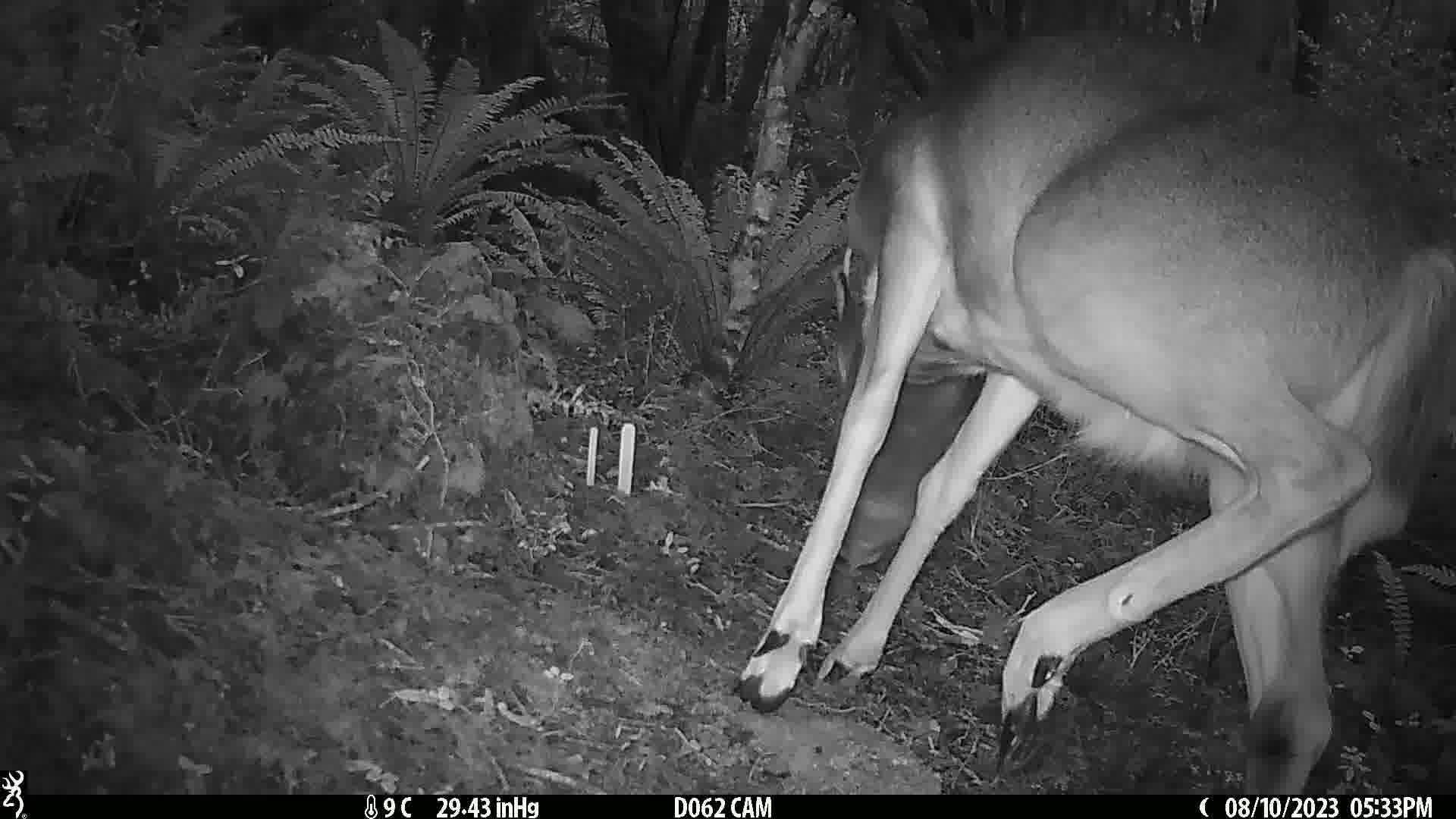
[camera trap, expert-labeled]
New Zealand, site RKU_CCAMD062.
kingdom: Animalia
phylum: Chordata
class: Mammalia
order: Artiodactyla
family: Cervidae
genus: Odocoileus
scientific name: Odocoileus virginianus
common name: white-tailed deer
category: white tailed deer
White tailed deer (white-tailed deer) (Odocoileus virginianus).